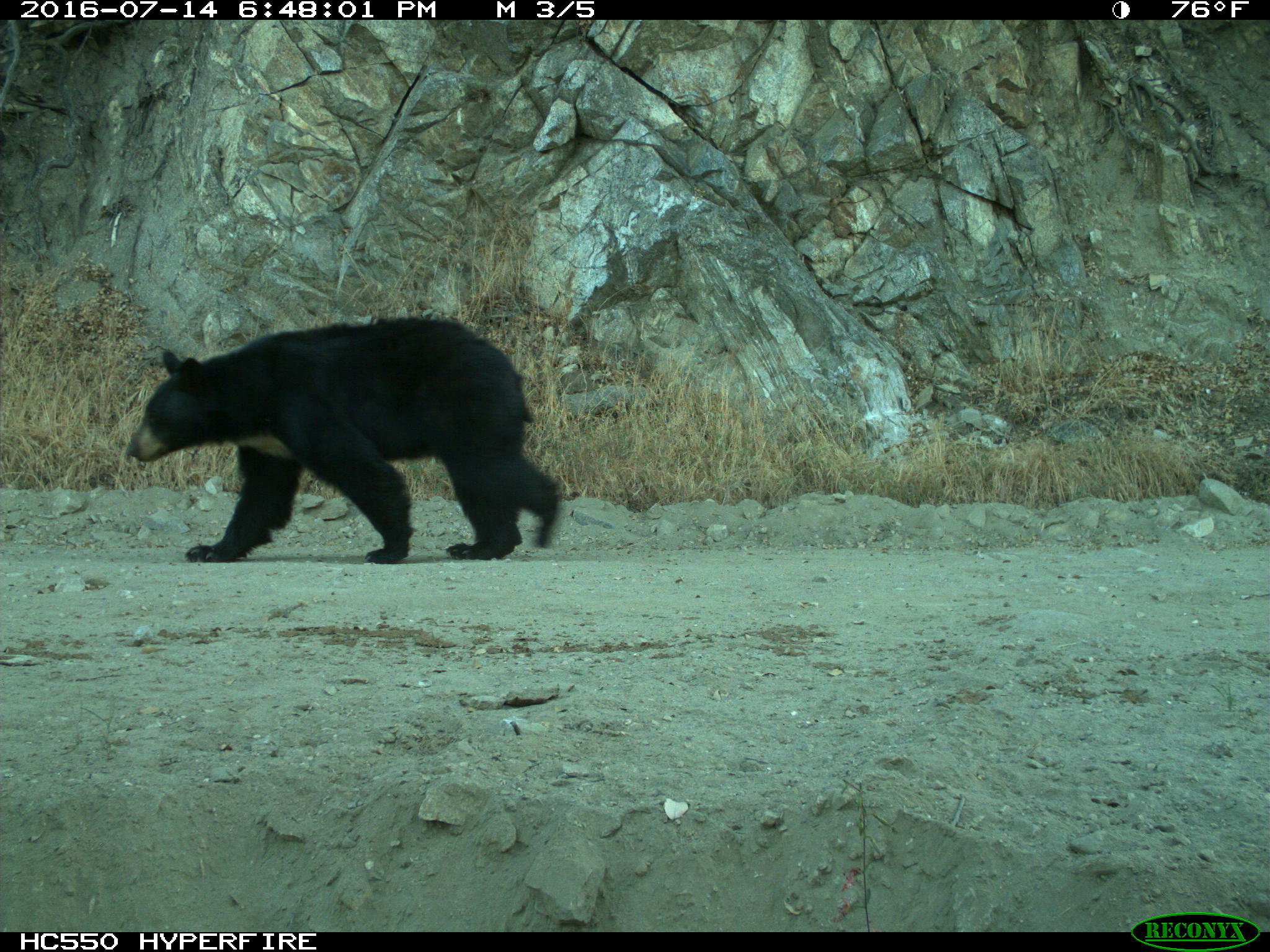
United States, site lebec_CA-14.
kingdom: Animalia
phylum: Chordata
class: Mammalia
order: Carnivora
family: Ursidae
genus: Ursus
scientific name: Ursus americanus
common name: american black bear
Ursus americanus (american black bear).